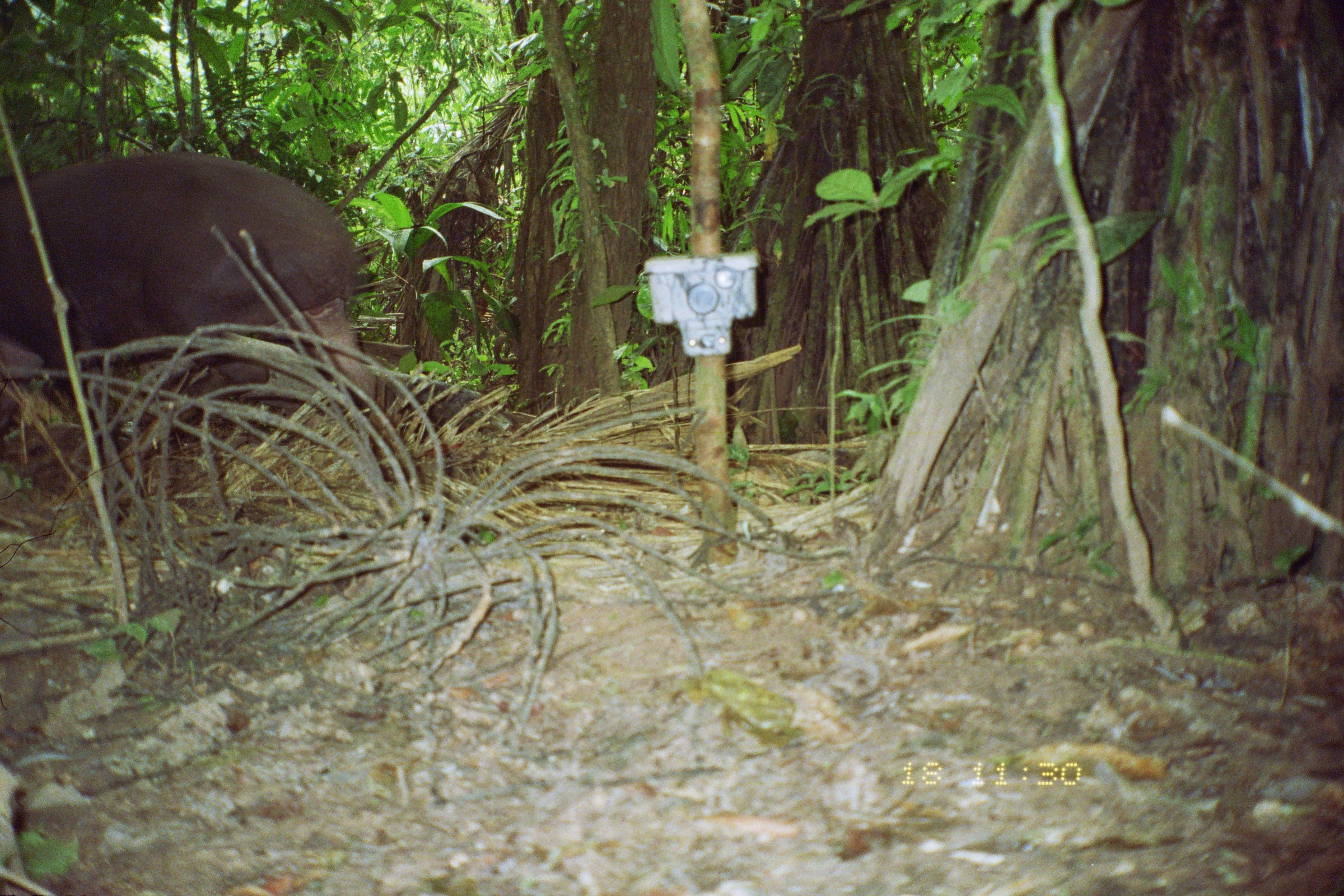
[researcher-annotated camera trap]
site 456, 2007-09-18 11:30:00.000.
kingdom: Animalia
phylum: Chordata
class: Mammalia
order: Perissodactyla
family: Tapiridae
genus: Tapirus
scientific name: Tapirus terrestris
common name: south american tapir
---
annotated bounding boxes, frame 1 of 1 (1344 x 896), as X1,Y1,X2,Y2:
tapirus terrestris: 2,153,376,475